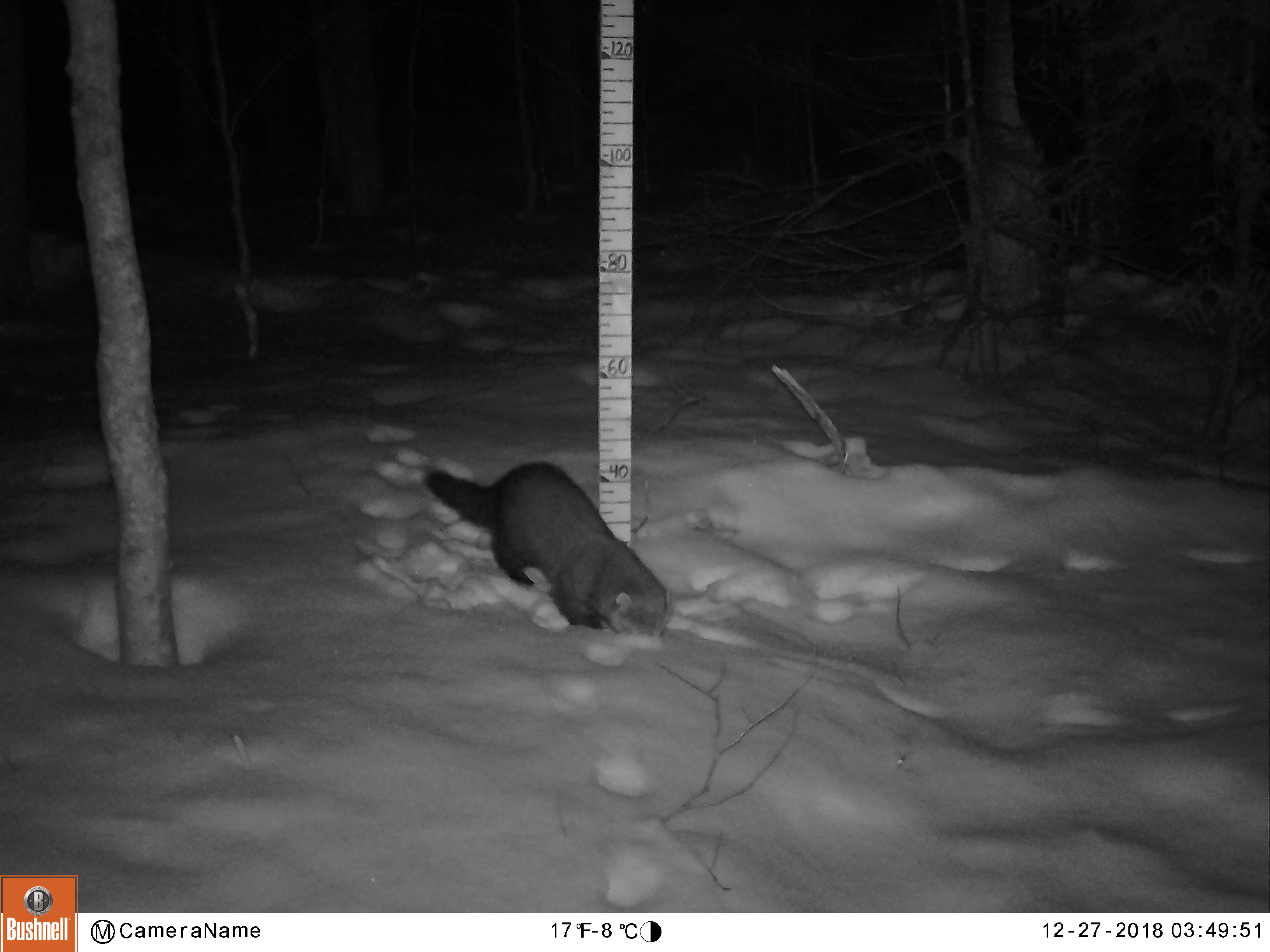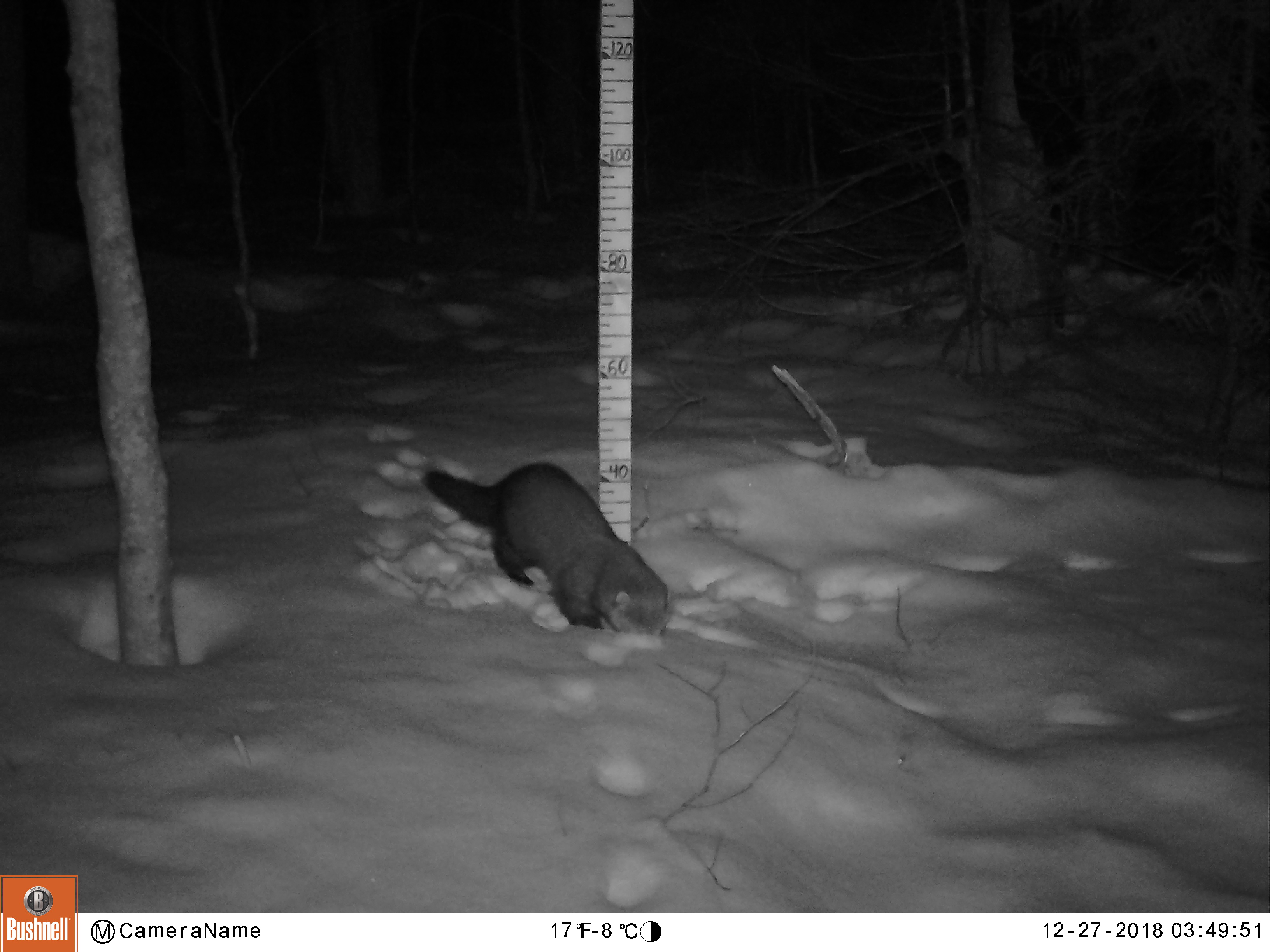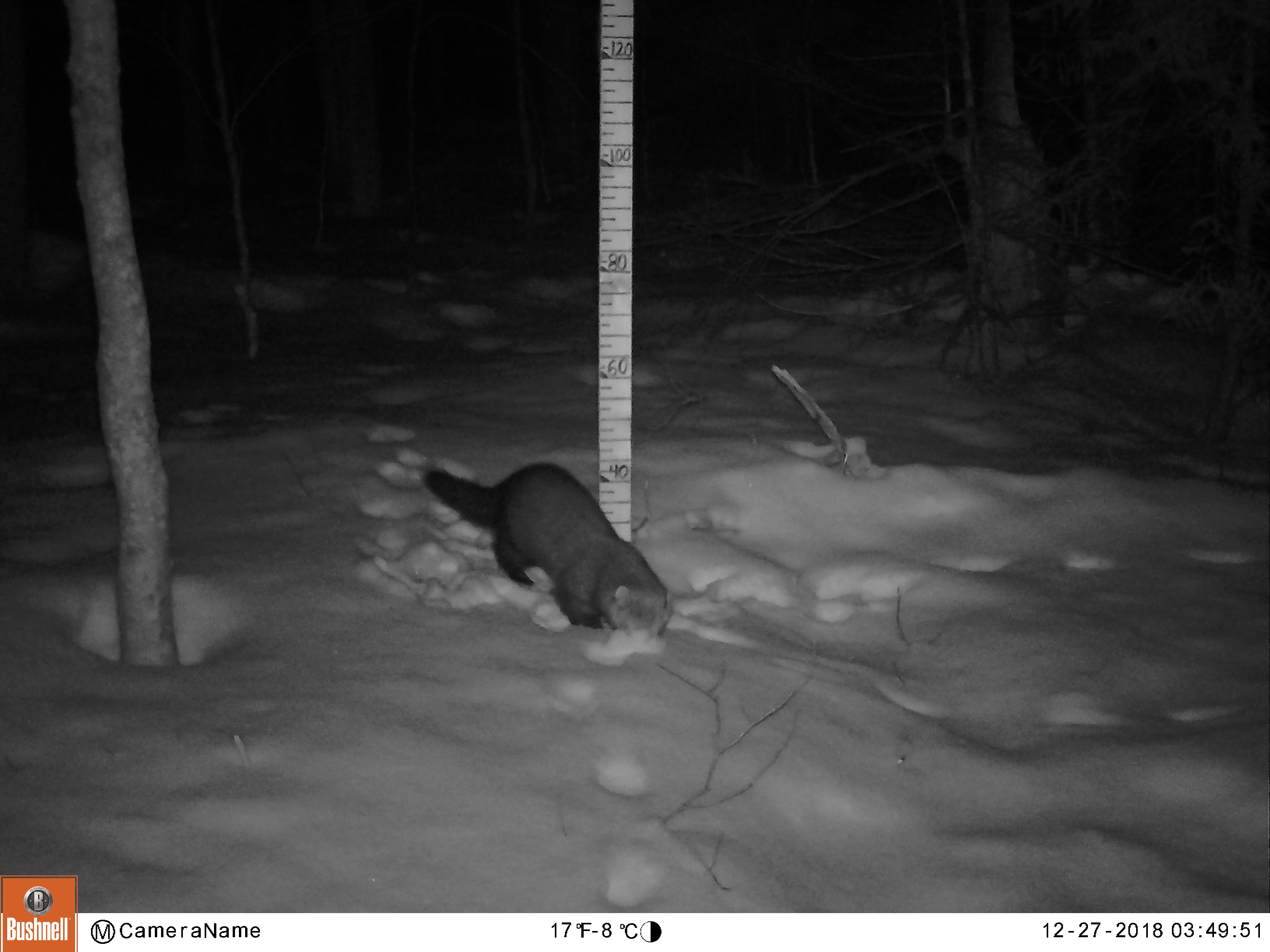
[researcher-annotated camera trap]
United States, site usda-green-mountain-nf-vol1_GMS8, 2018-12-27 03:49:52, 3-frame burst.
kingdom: Animalia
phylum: Chordata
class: Mammalia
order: Carnivora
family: Mustelidae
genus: Pekania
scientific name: Pekania pennanti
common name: fisher